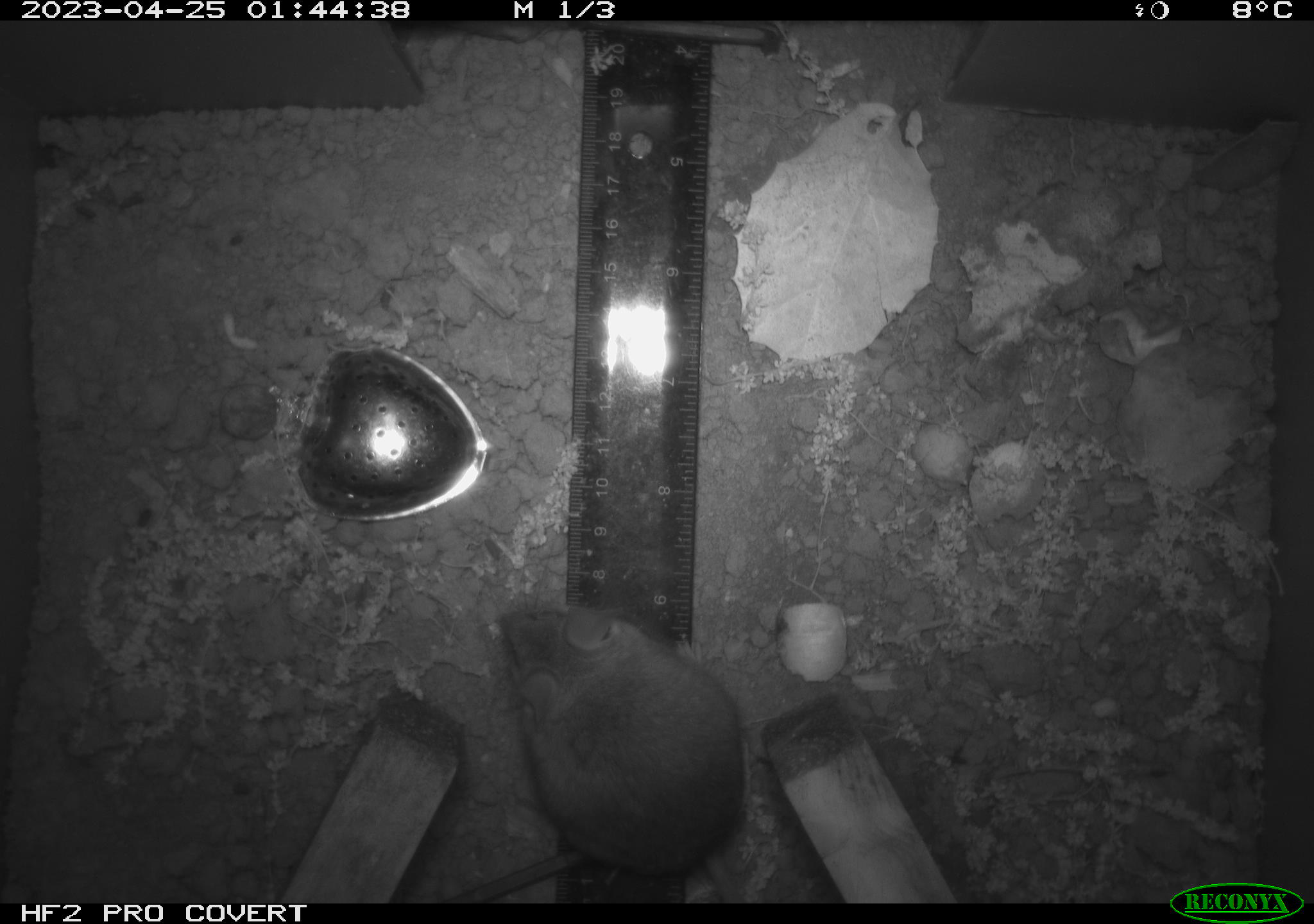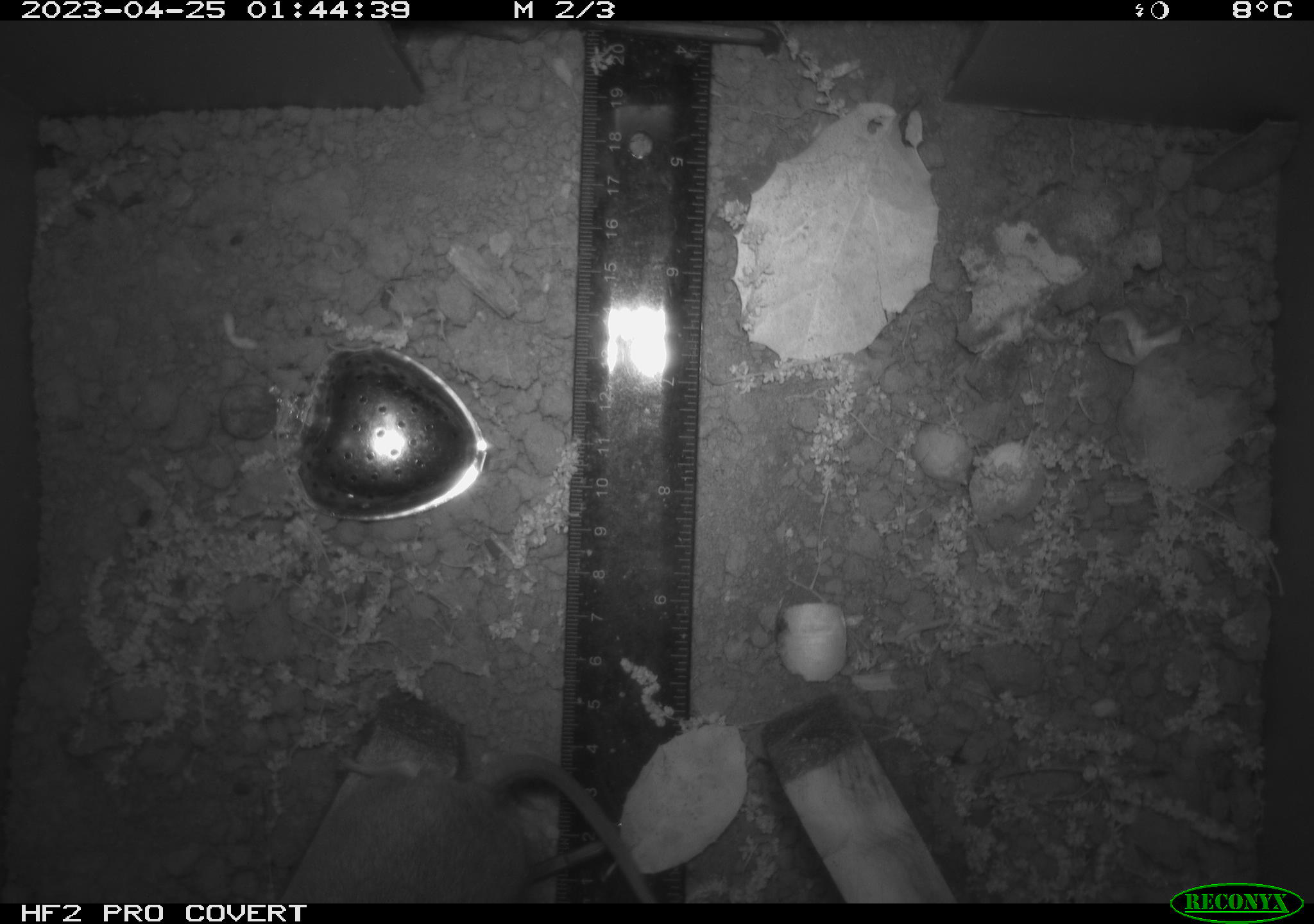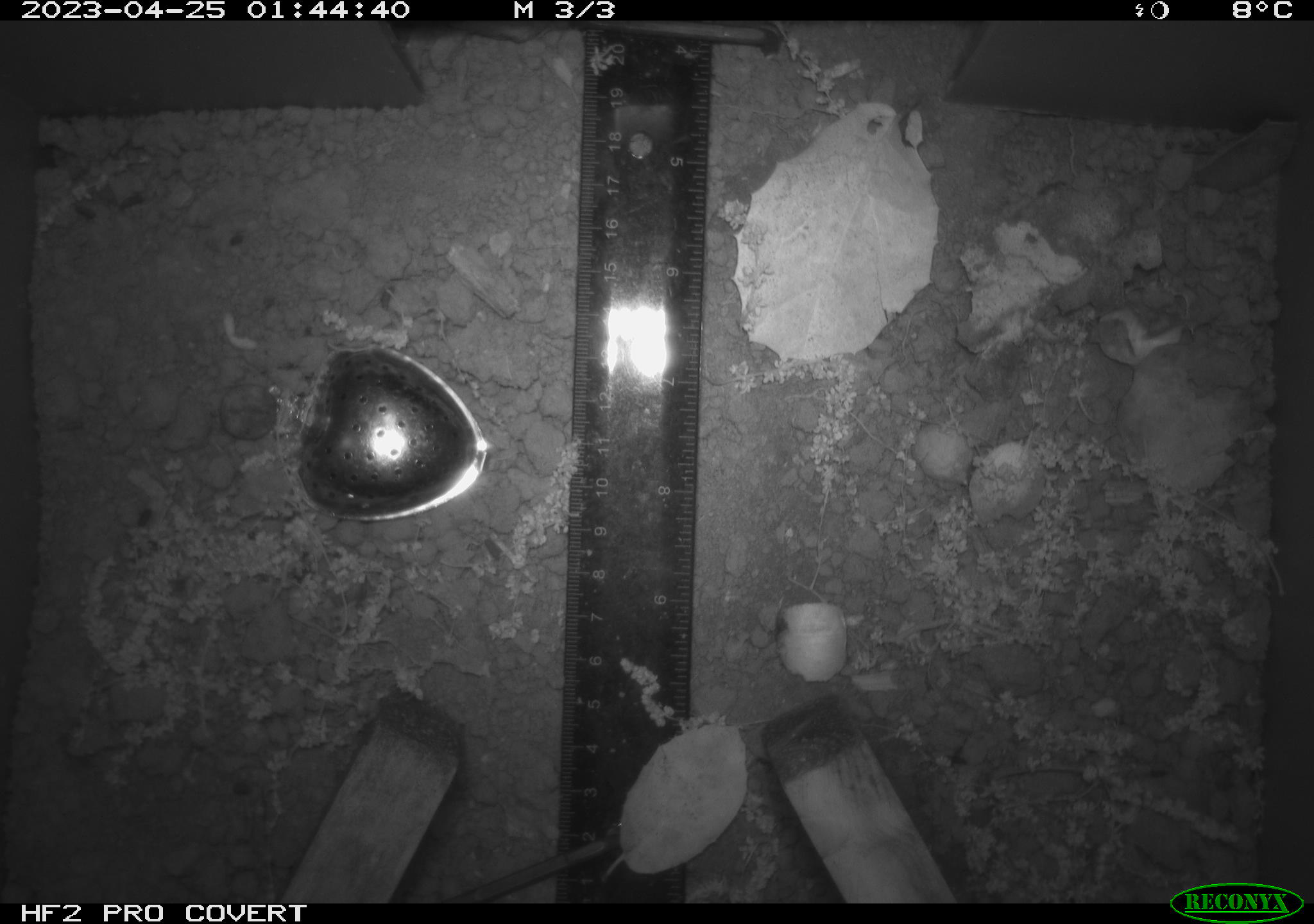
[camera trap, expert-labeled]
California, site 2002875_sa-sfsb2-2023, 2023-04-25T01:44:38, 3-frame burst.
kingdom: Animalia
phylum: Chordata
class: Mammalia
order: Rodentia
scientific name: Rodentia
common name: mouse species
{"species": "mouse species (Rodentia)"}